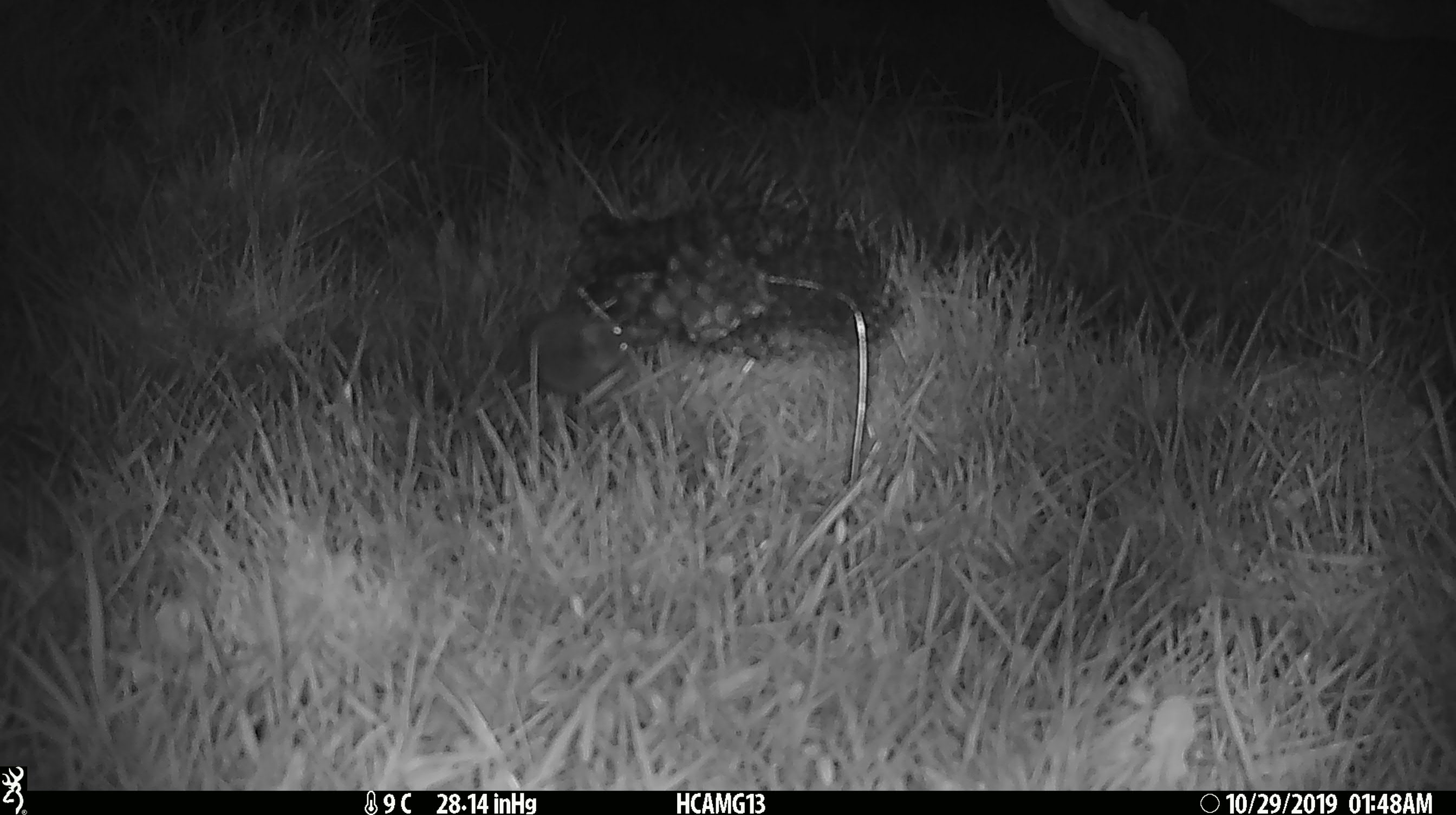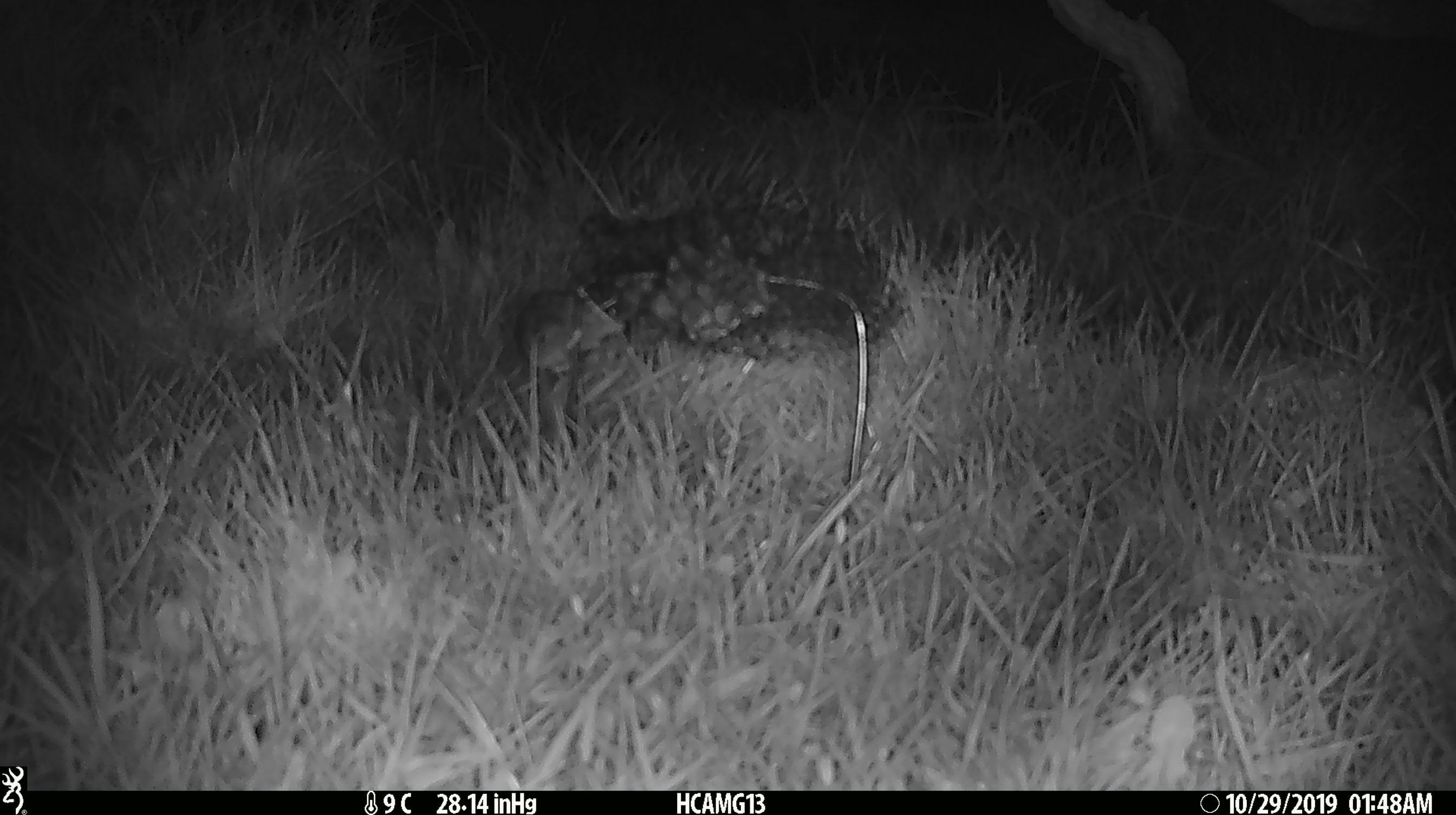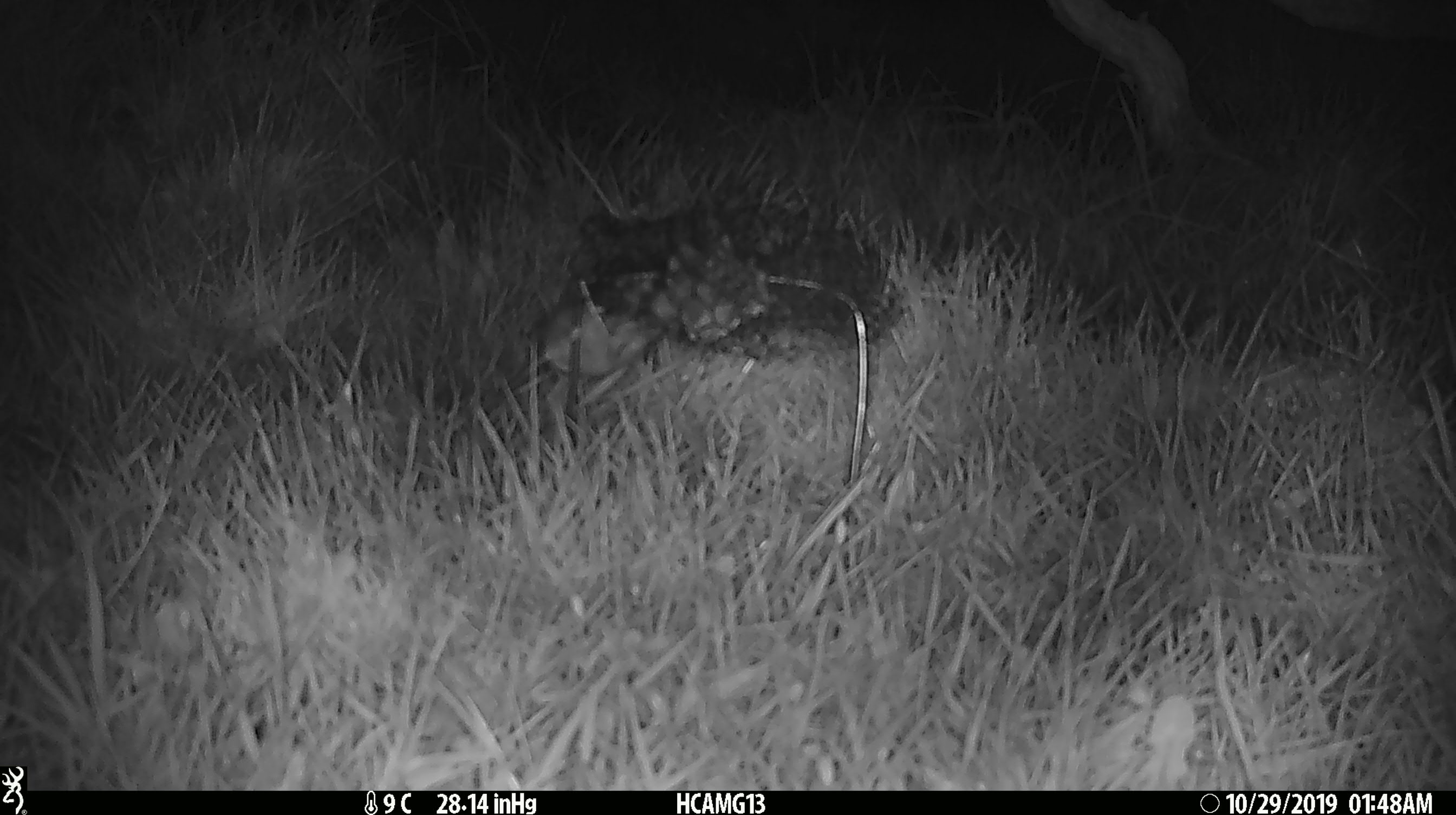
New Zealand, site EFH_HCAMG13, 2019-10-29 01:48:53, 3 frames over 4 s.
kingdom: Animalia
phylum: Chordata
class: Mammalia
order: Rodentia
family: Muridae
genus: Mus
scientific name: Mus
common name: mouse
Mouse (Mus).